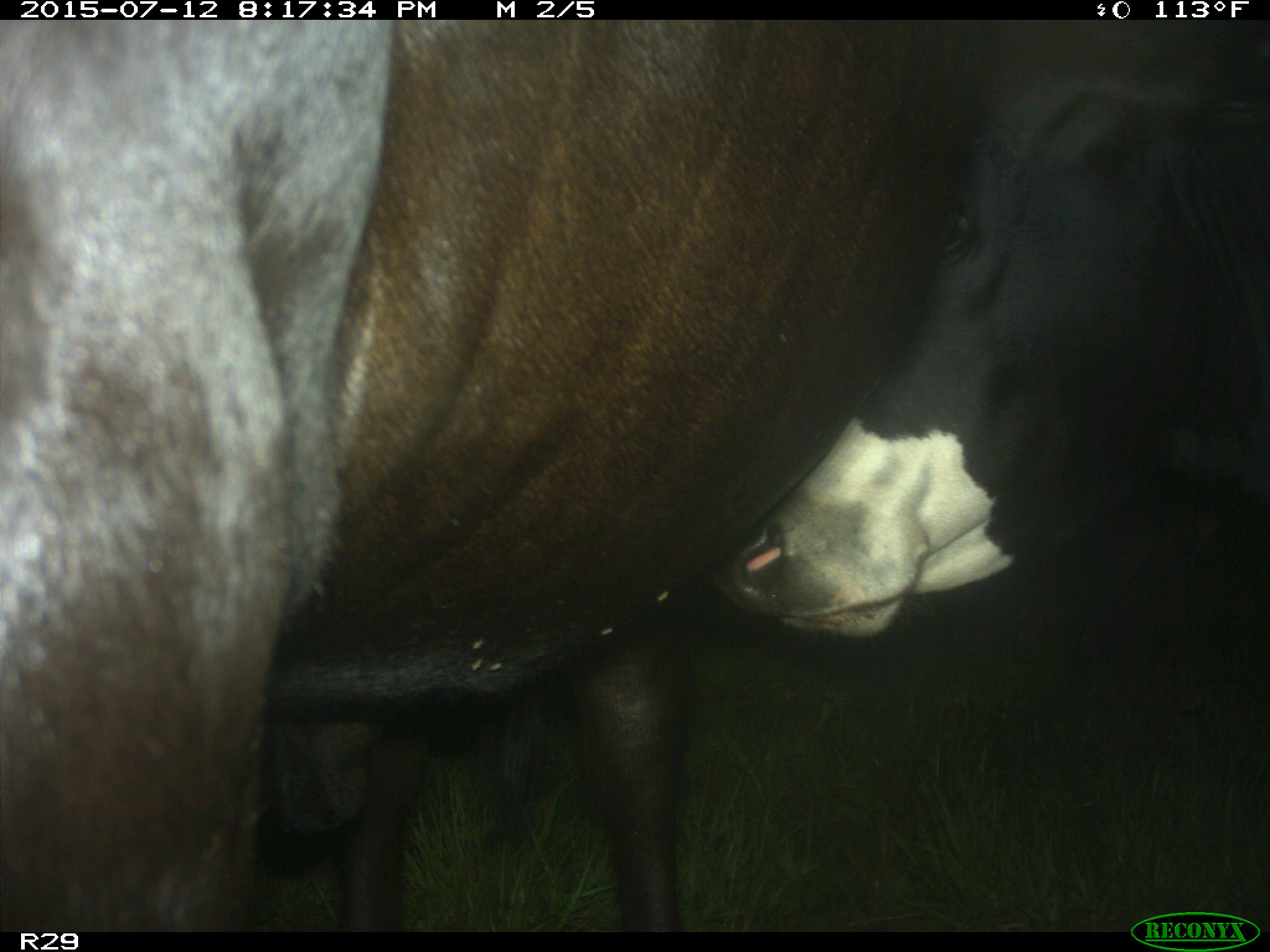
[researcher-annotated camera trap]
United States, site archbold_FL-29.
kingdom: Animalia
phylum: Chordata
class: Mammalia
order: Artiodactyla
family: Bovidae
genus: Bos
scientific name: Bos taurus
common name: domestic cow